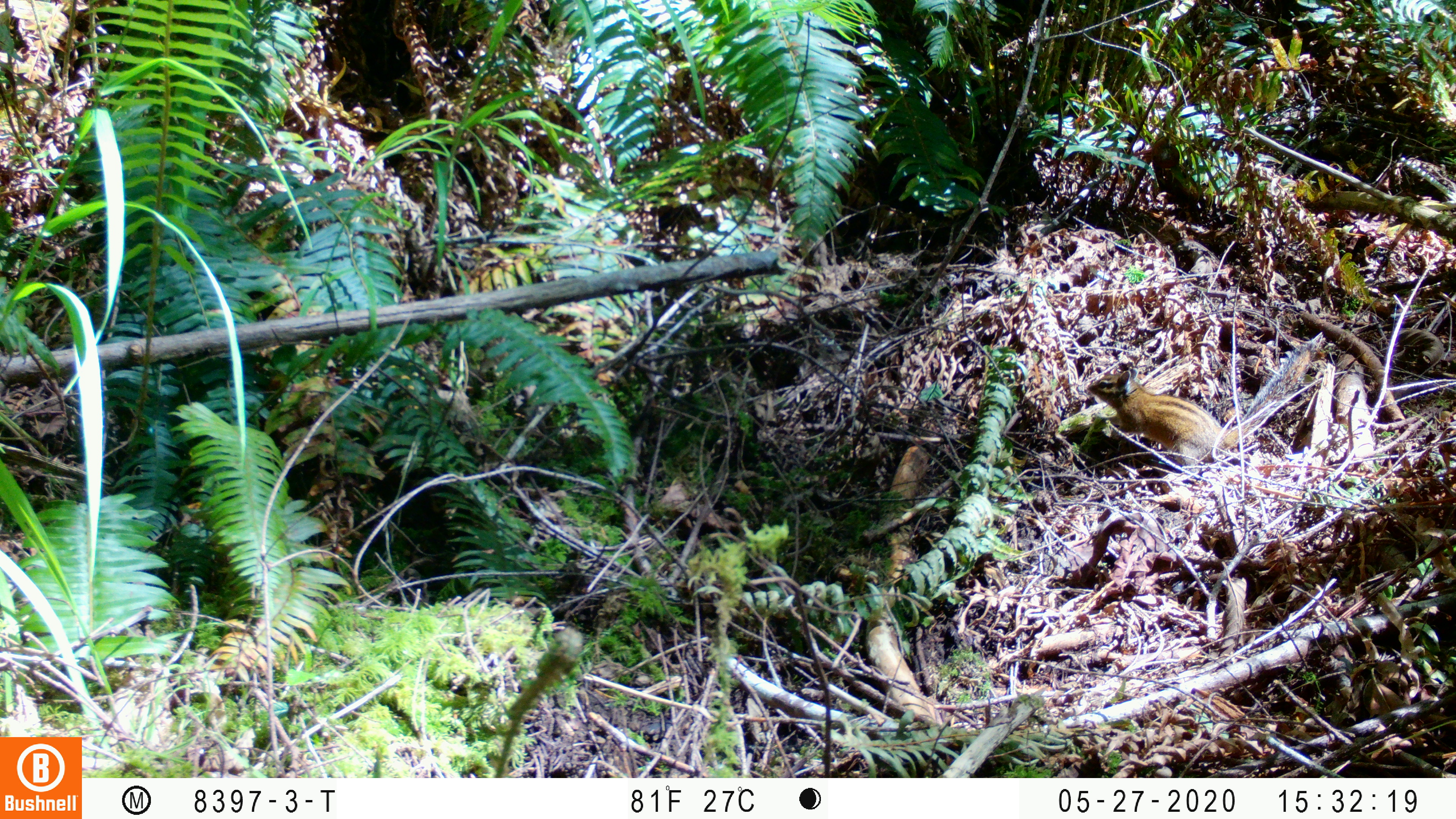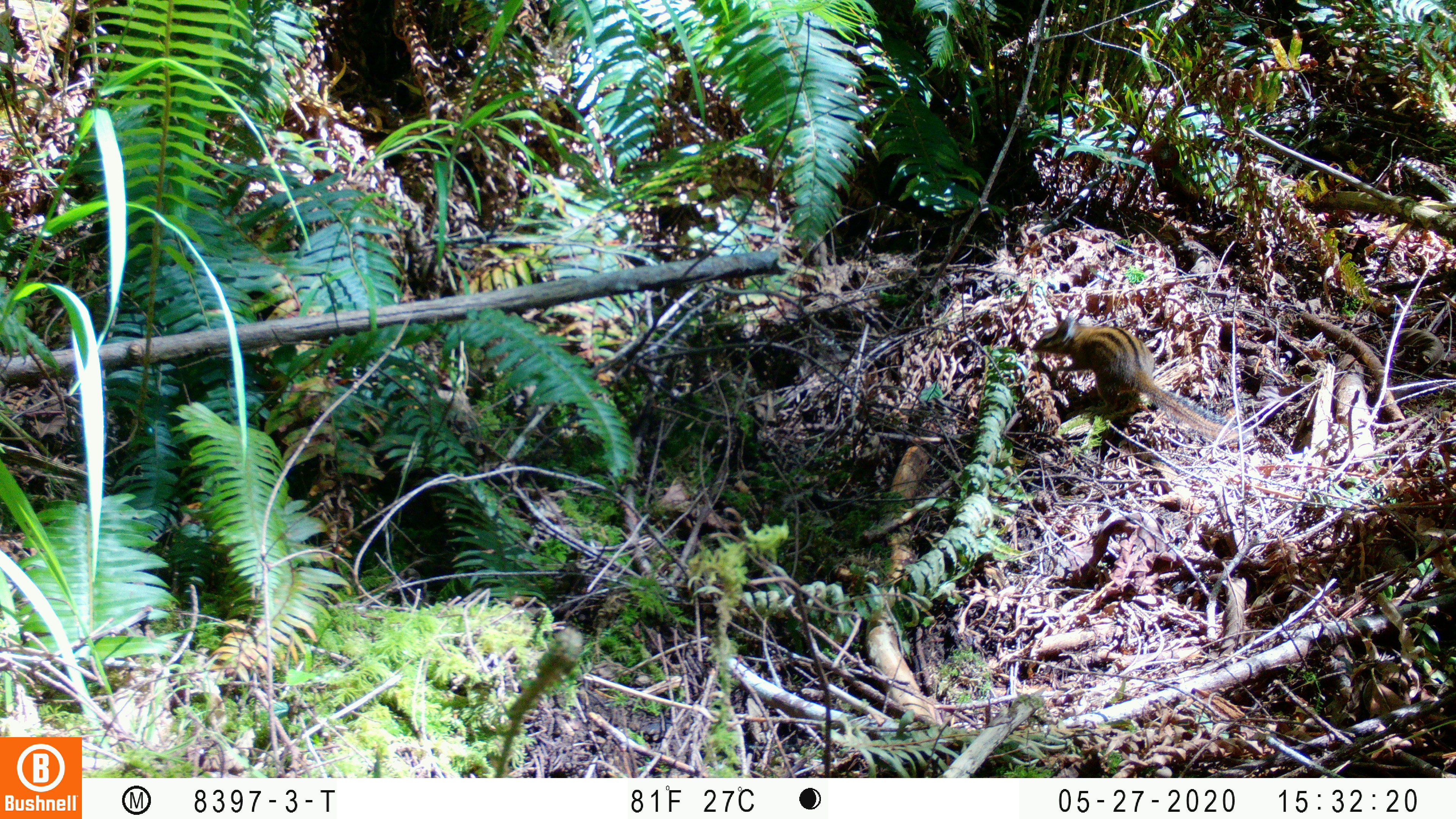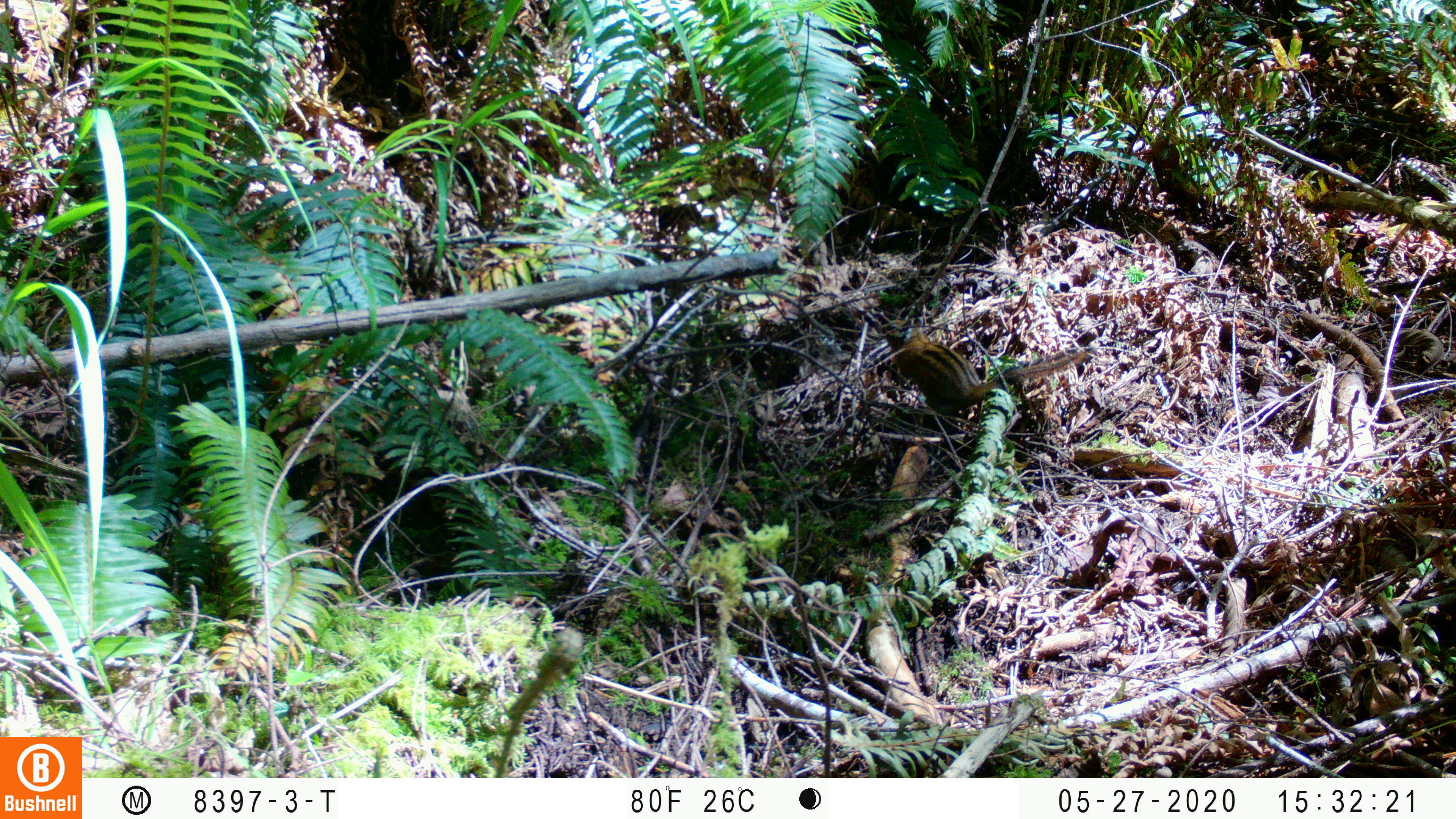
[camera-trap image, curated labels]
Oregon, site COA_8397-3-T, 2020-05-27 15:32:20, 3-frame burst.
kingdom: Animalia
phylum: Chordata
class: Mammalia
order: Rodentia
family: Sciuridae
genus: Neotamias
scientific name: Neotamias townsendii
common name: townsend's chipmunk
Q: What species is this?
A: Townsend's chipmunk (Neotamias townsendii).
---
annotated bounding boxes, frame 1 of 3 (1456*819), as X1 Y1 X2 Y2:
townsend's chipmunk: 1079 341 1318 479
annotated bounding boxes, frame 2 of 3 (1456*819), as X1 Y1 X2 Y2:
townsend's chipmunk: 1028 305 1249 446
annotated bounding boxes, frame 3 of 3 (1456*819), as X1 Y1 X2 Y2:
townsend's chipmunk: 879 314 1092 418